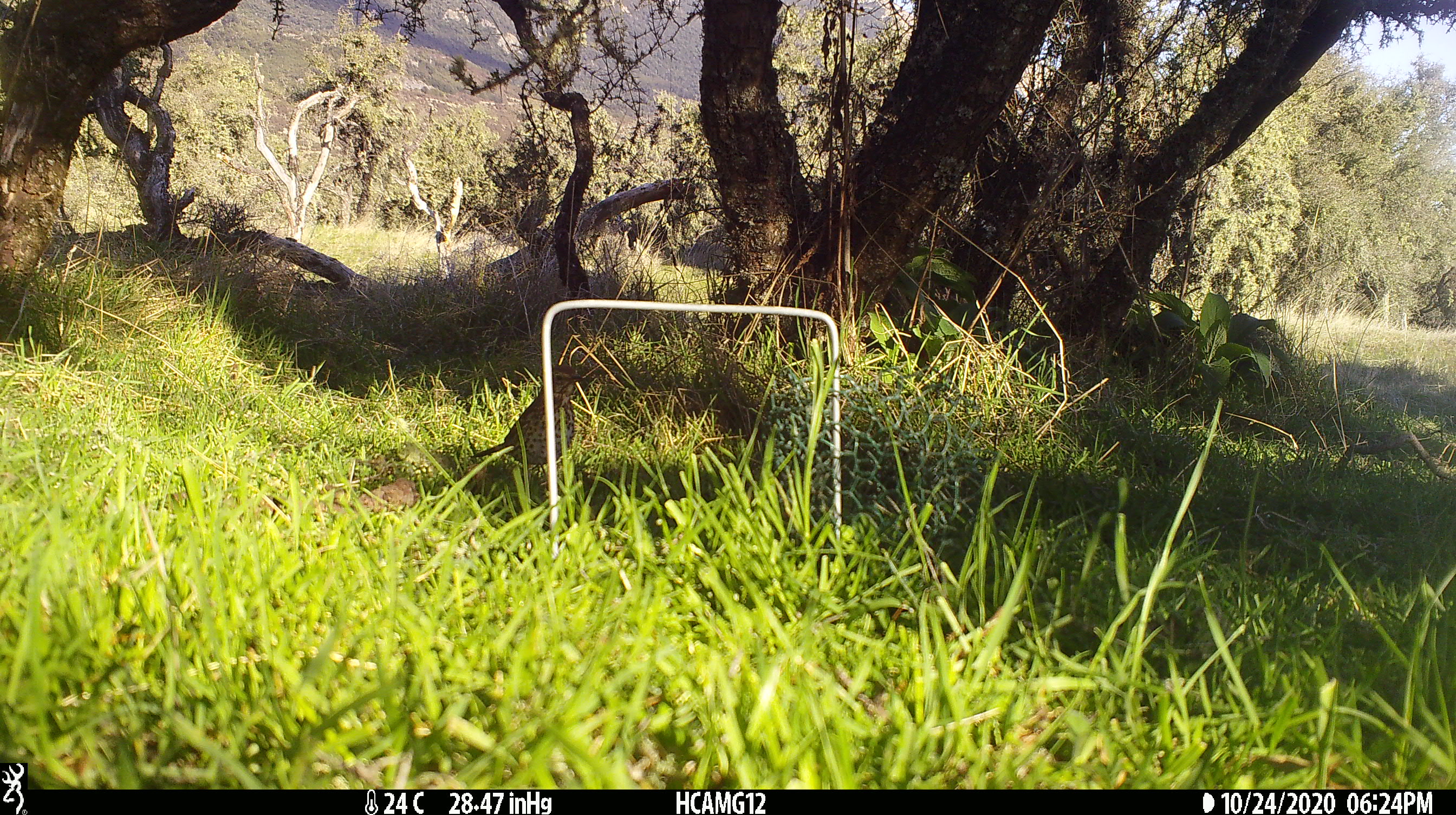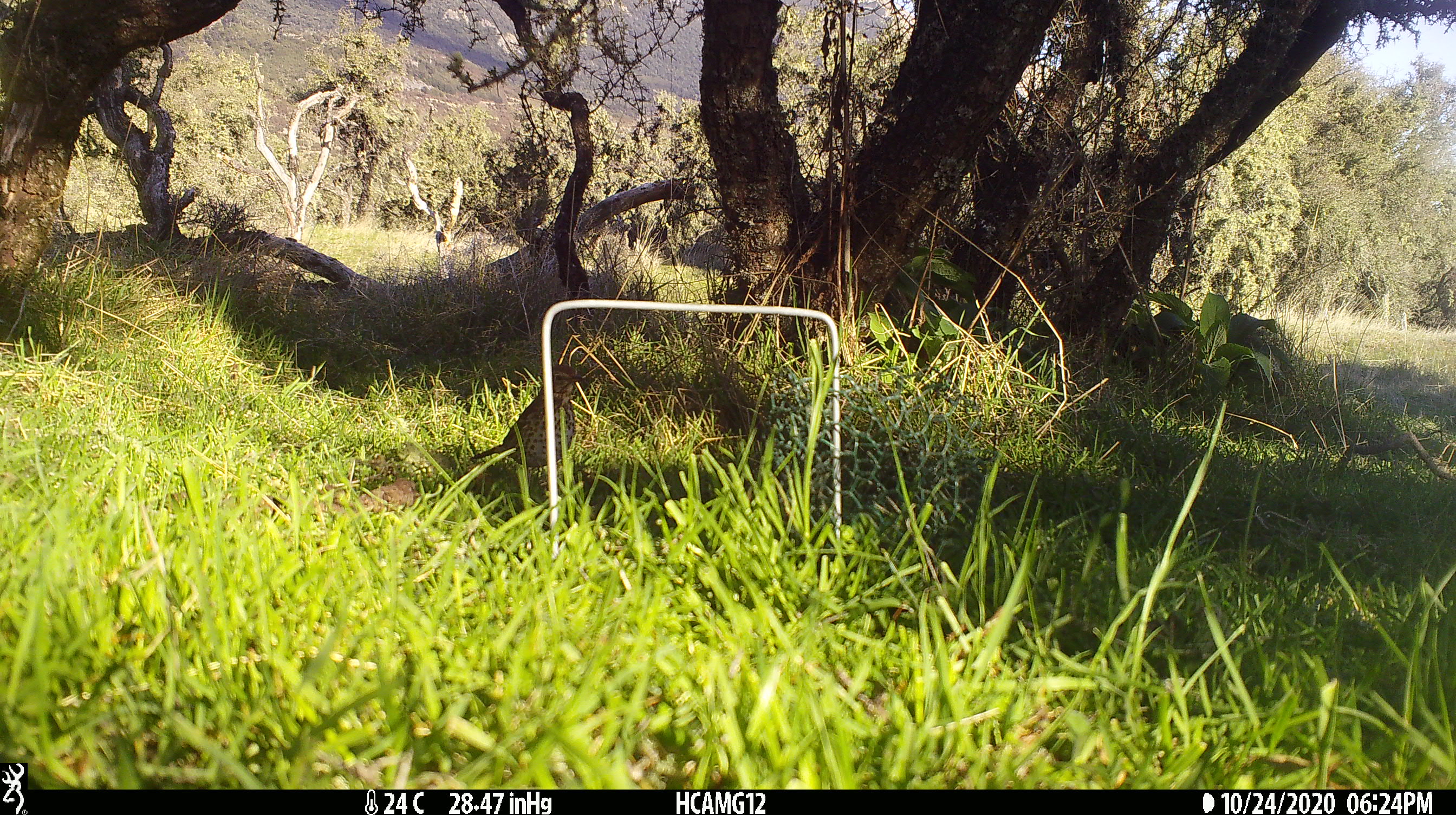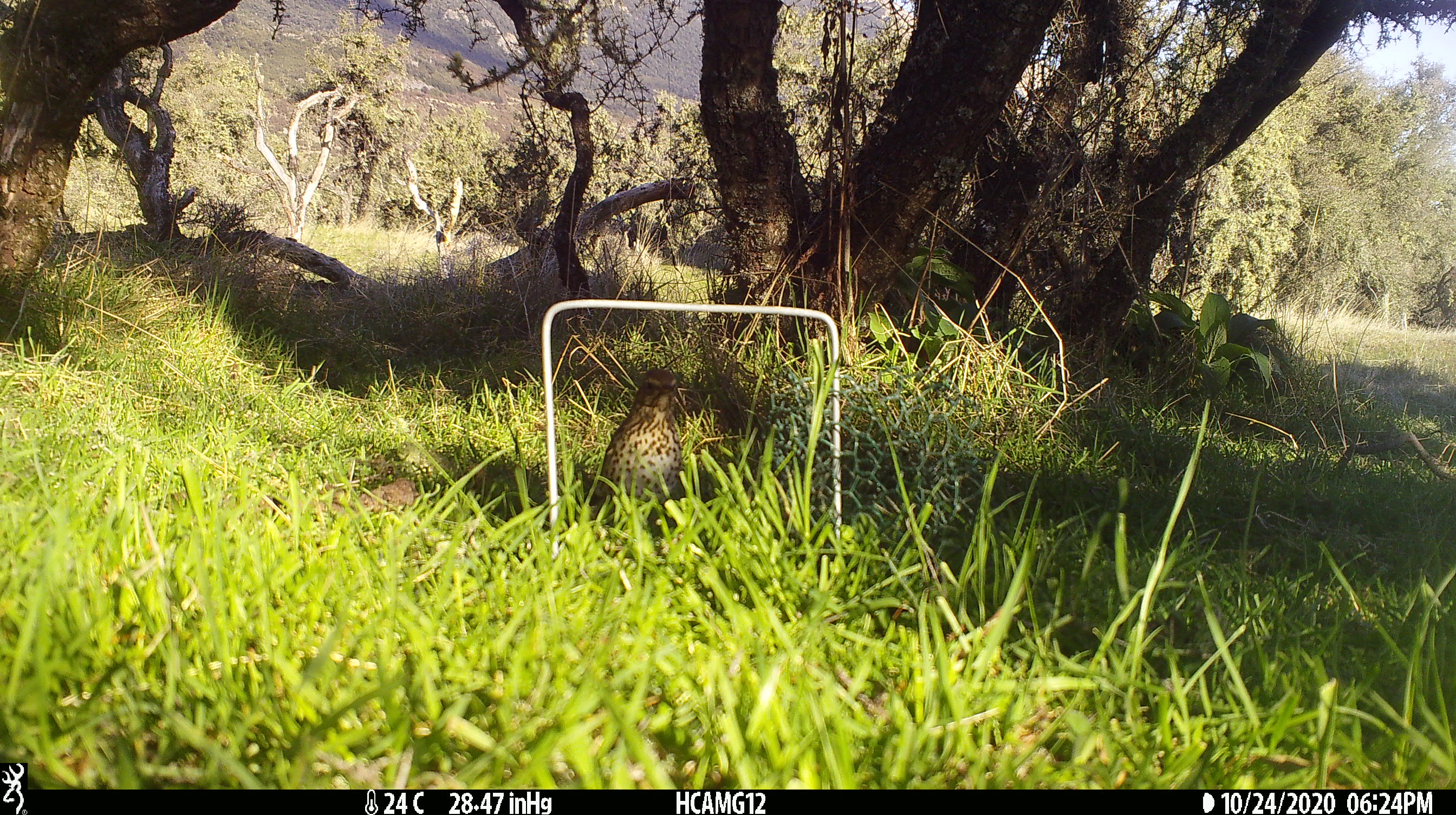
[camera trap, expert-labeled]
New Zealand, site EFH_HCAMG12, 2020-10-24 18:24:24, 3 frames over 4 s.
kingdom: Animalia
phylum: Chordata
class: Aves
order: Passeriformes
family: Turdidae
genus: Turdus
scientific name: Turdus philomelos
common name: song thrush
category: thrush